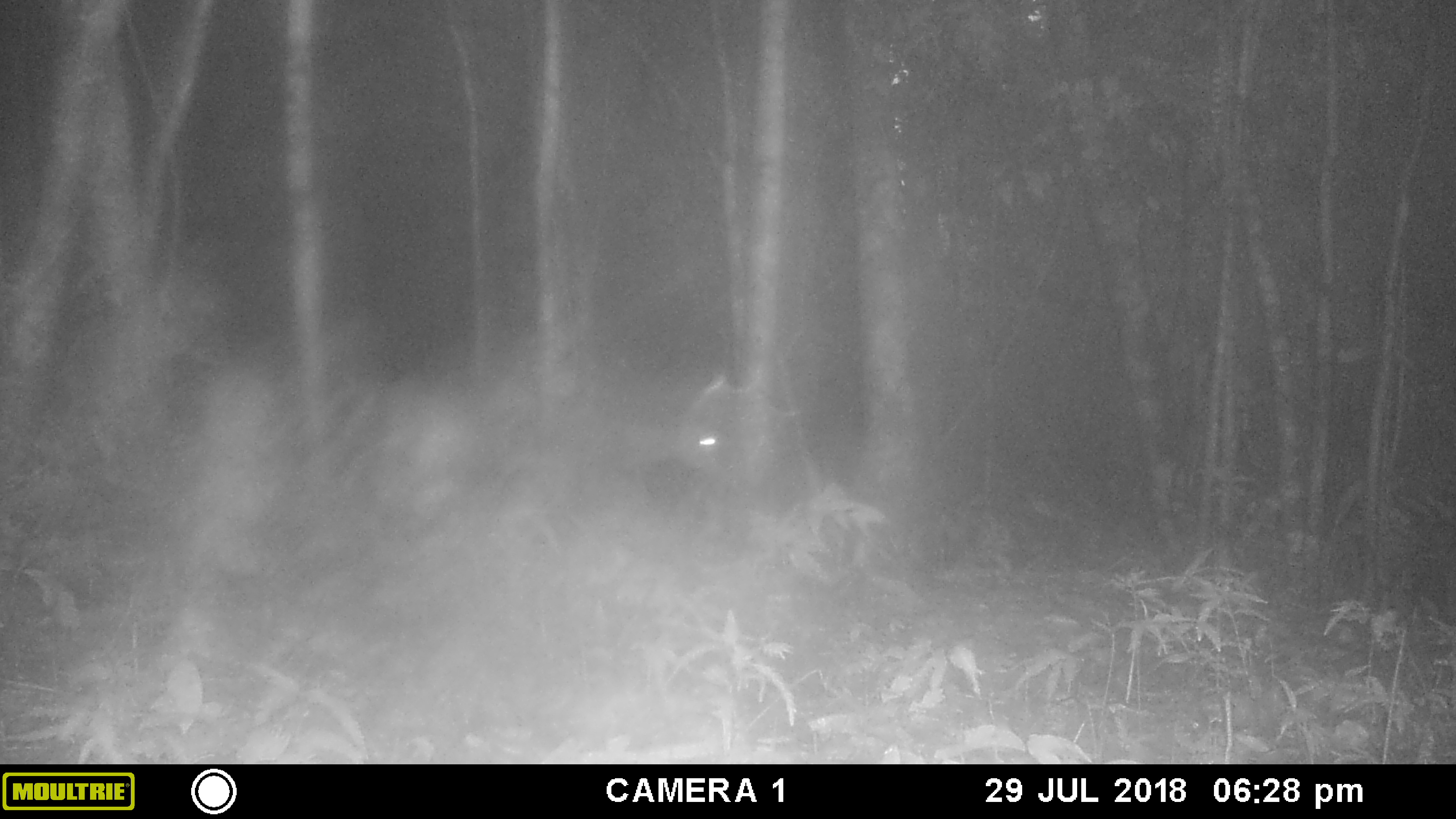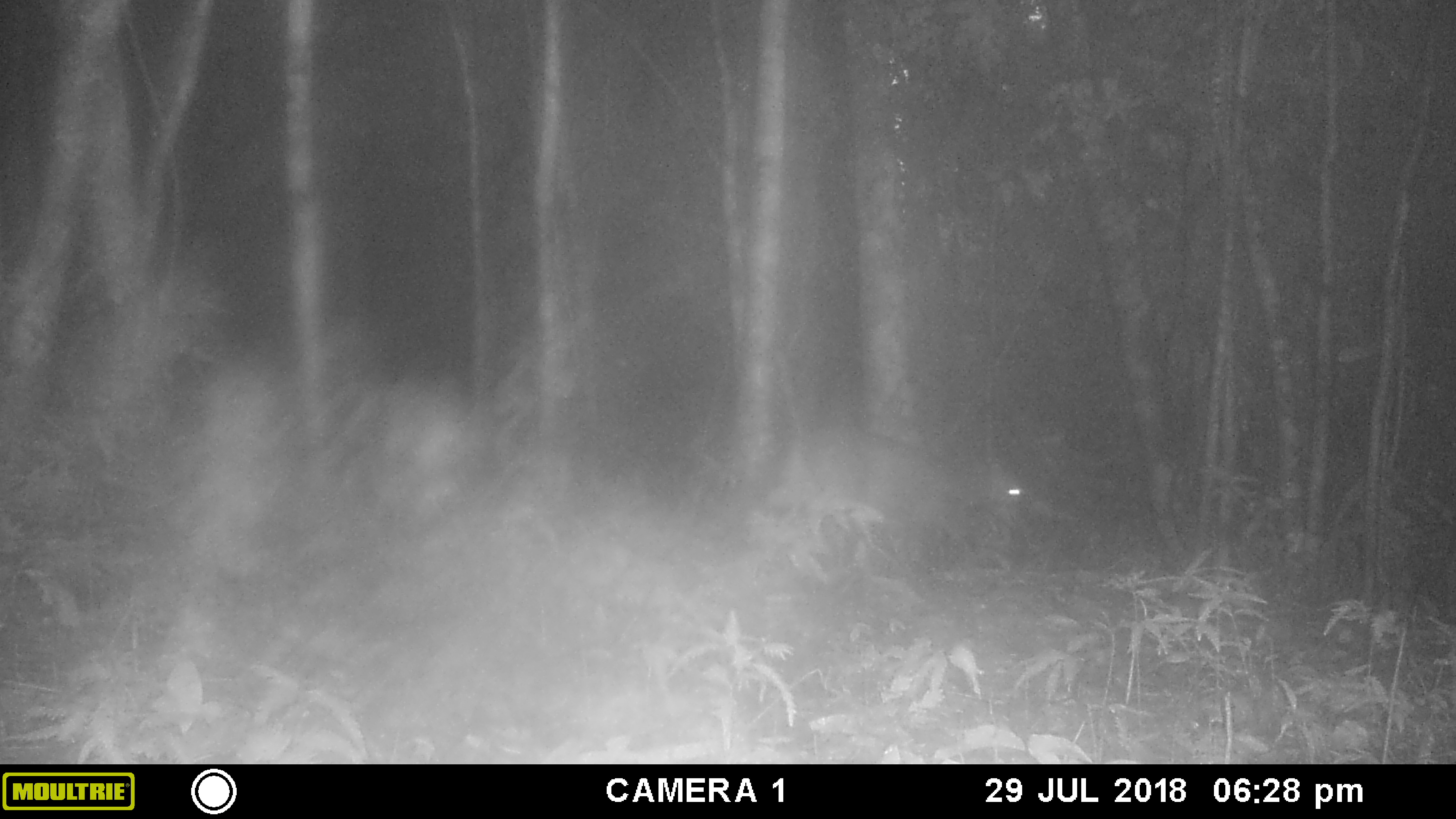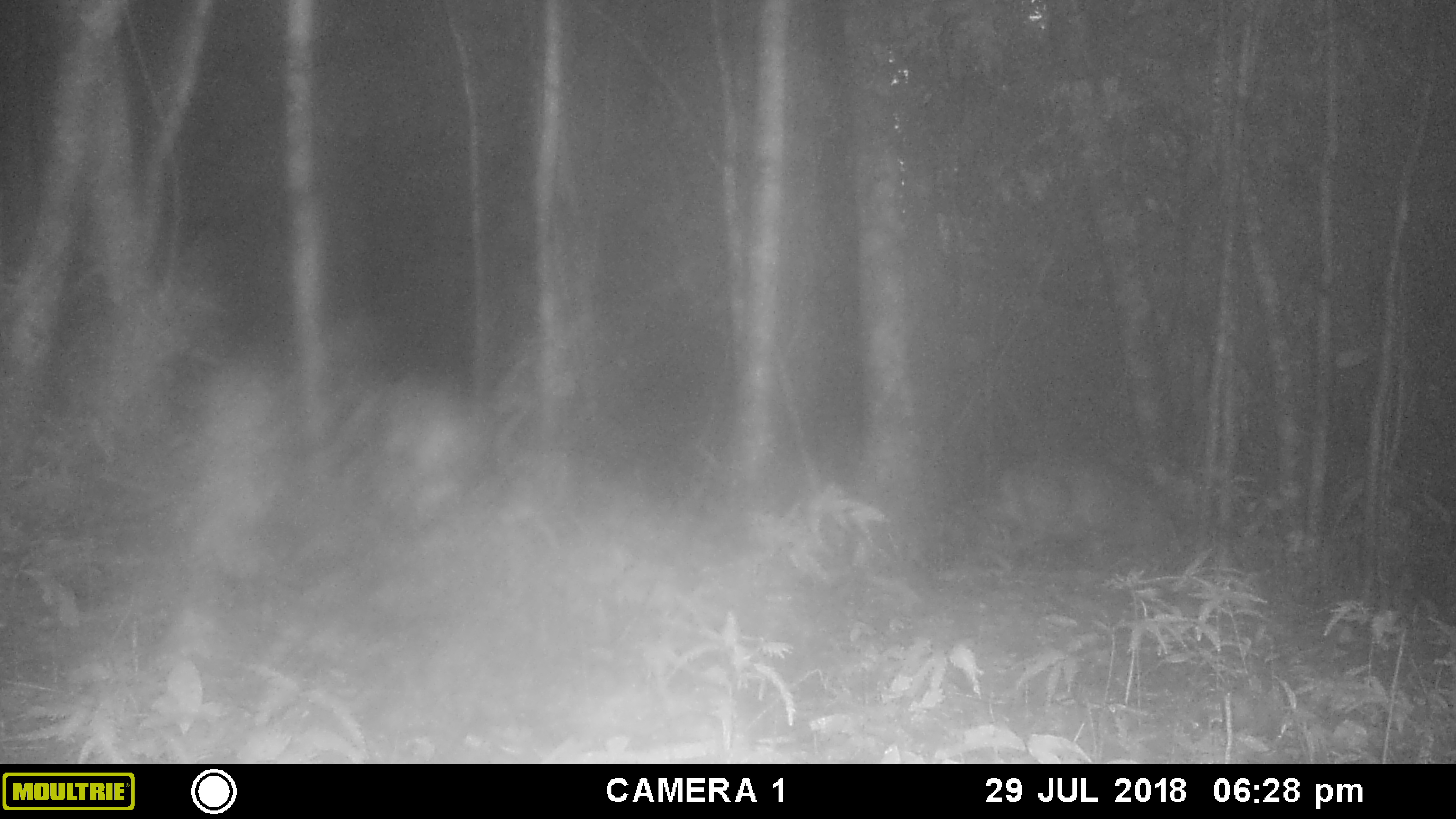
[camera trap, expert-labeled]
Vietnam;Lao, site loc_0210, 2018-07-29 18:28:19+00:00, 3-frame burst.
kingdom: Animalia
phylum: Chordata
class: Mammalia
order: Artiodactyla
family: Cervidae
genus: Muntiacus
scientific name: Muntiacus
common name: muntjacs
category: unidentified muntjac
Unidentified muntjac (muntjacs) (Muntiacus). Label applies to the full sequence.